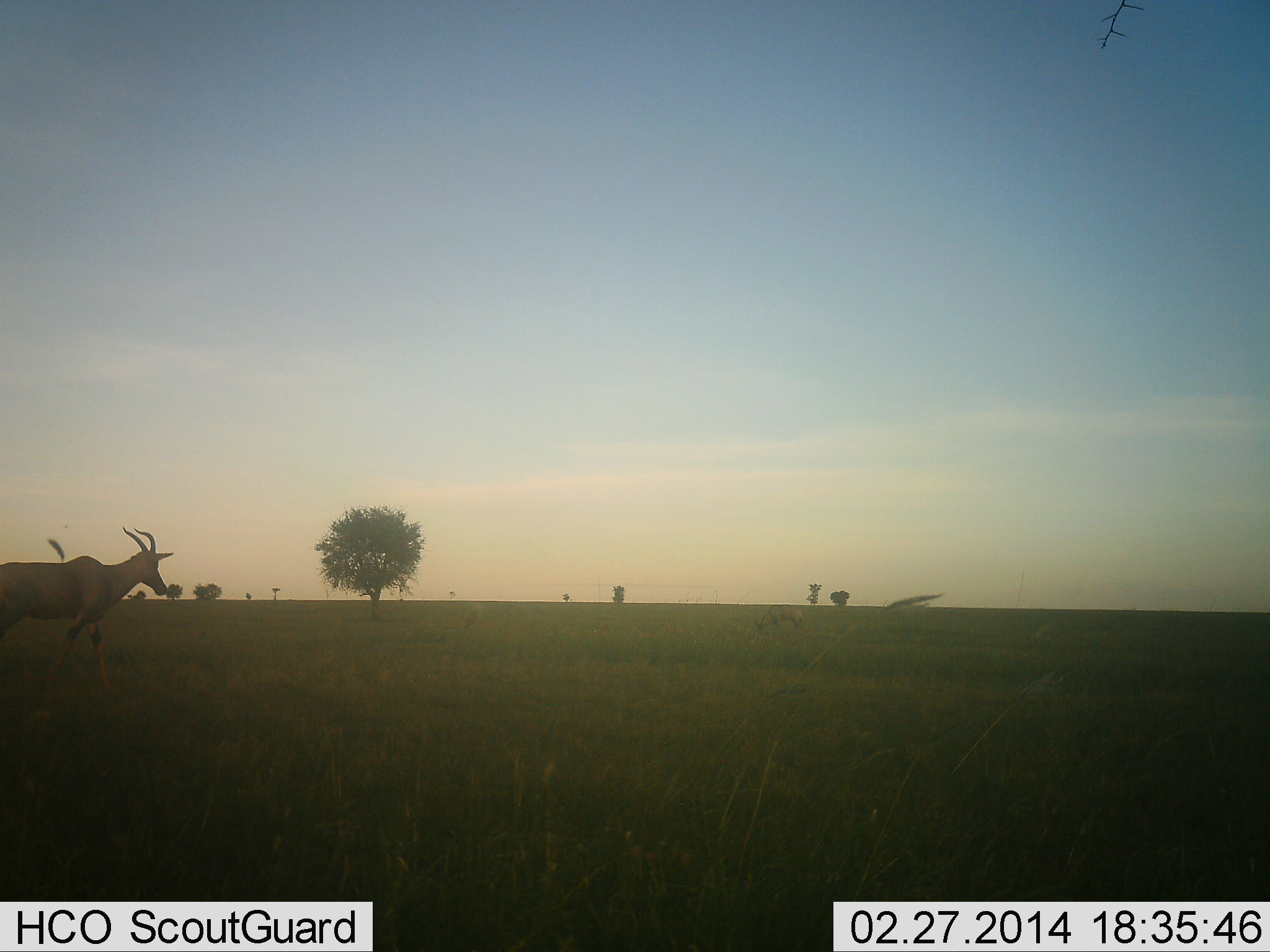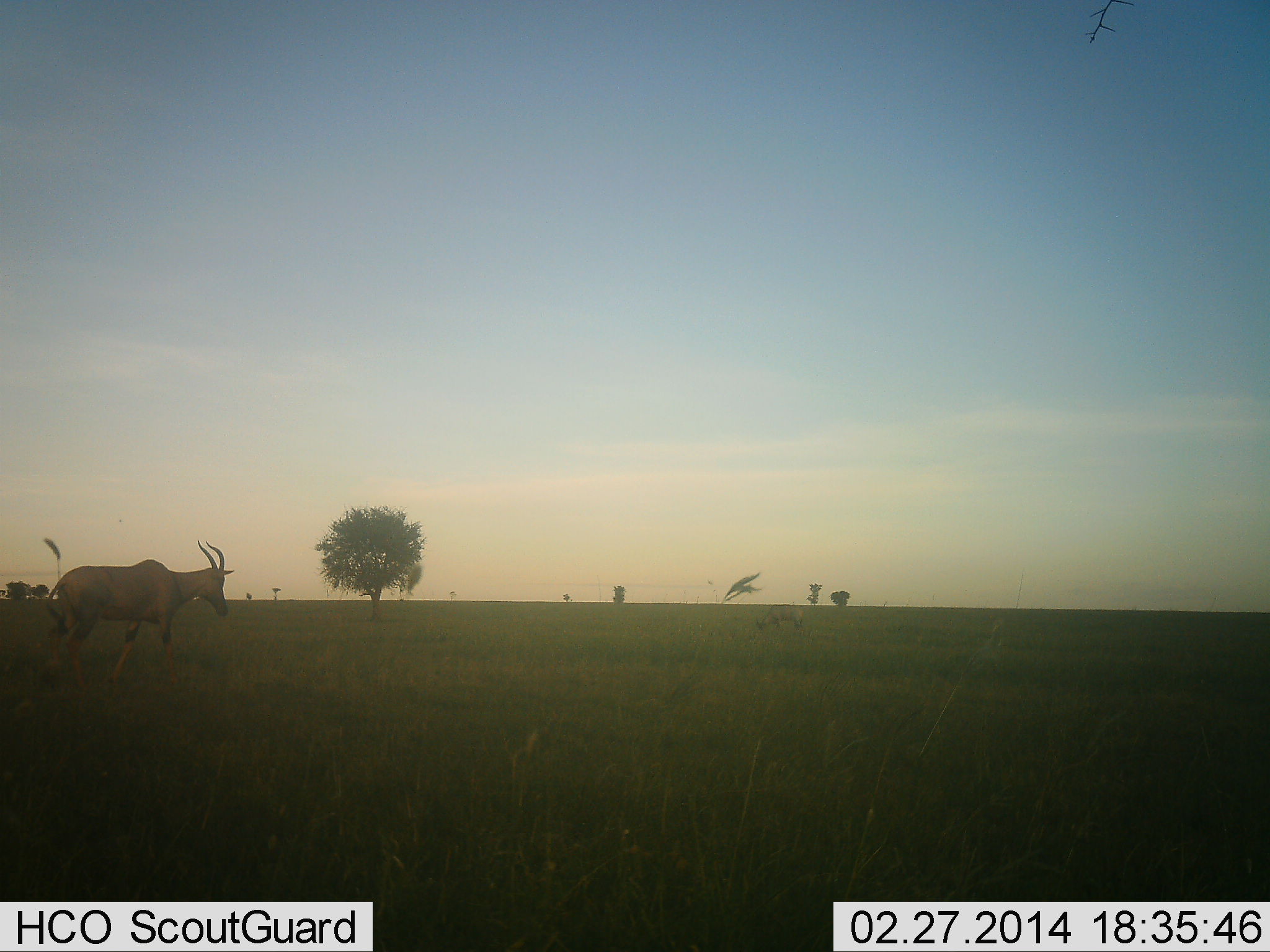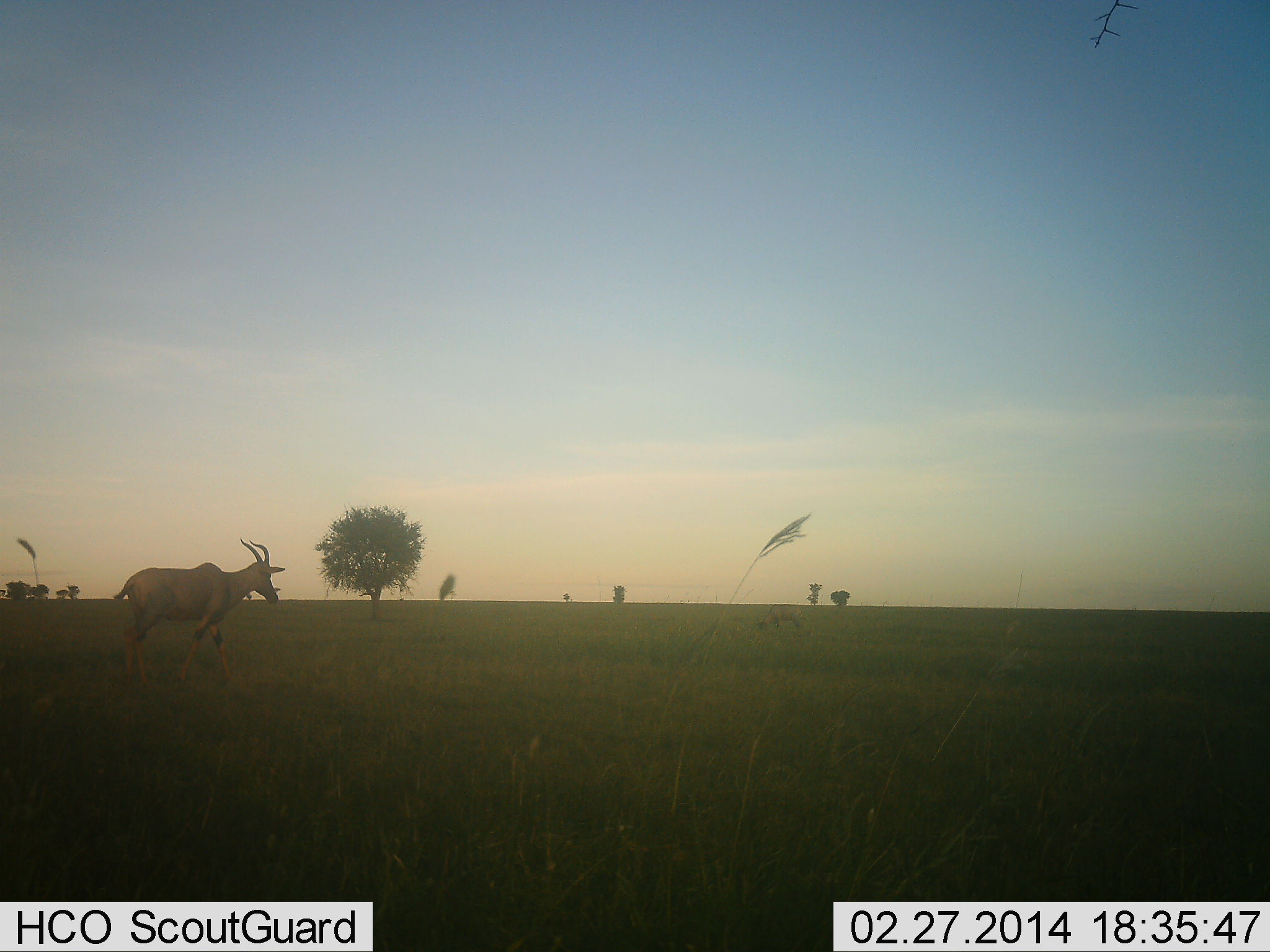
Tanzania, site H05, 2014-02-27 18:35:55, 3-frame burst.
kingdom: Animalia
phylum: Chordata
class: Mammalia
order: Artiodactyla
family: Bovidae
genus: Damaliscus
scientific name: Damaliscus lunatus jimela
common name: topi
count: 1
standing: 0%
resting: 0%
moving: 100%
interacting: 0%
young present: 0%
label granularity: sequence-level